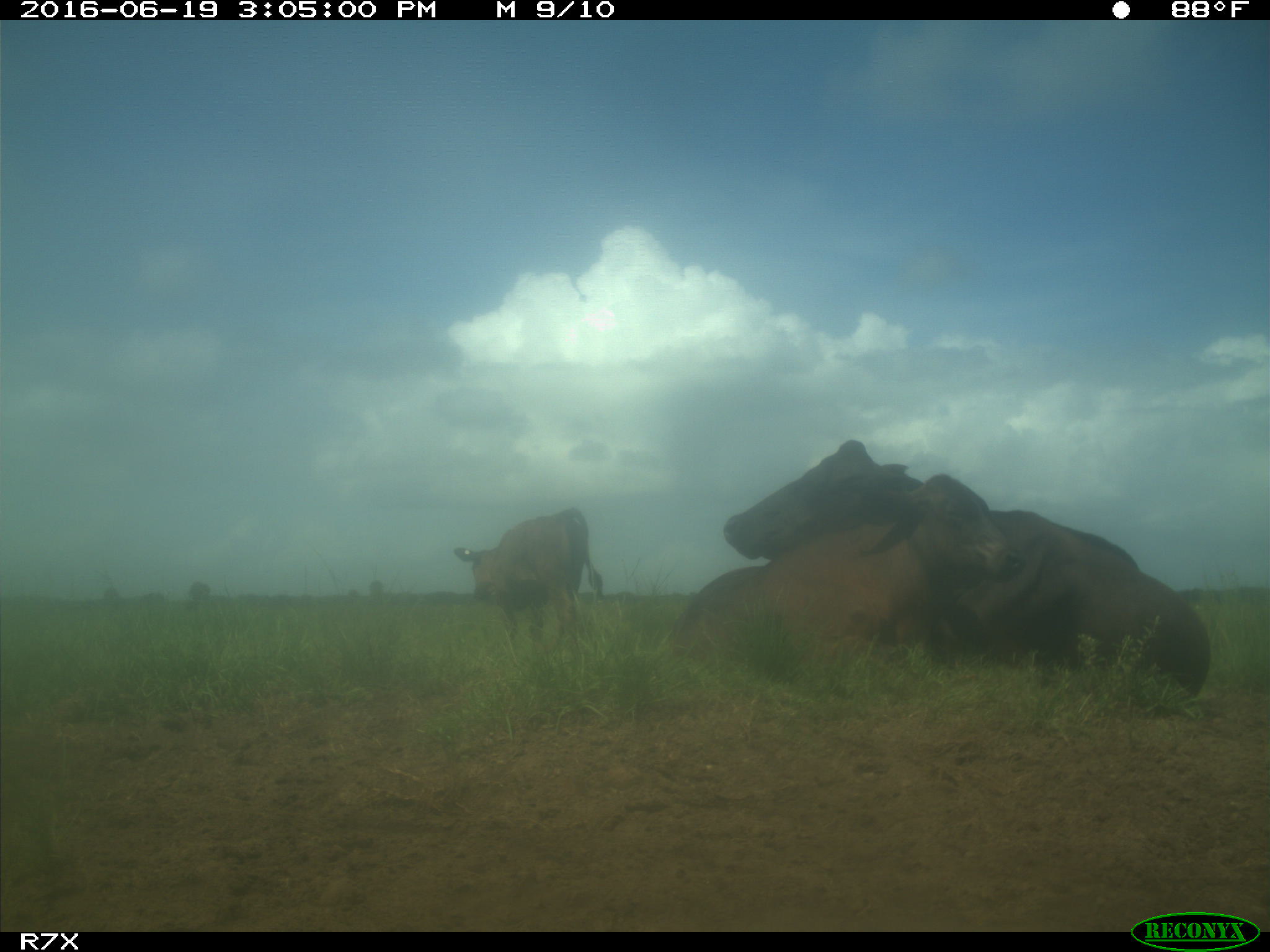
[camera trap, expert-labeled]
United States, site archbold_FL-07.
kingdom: Animalia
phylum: Chordata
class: Mammalia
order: Artiodactyla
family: Bovidae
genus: Bos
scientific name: Bos taurus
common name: domestic cow